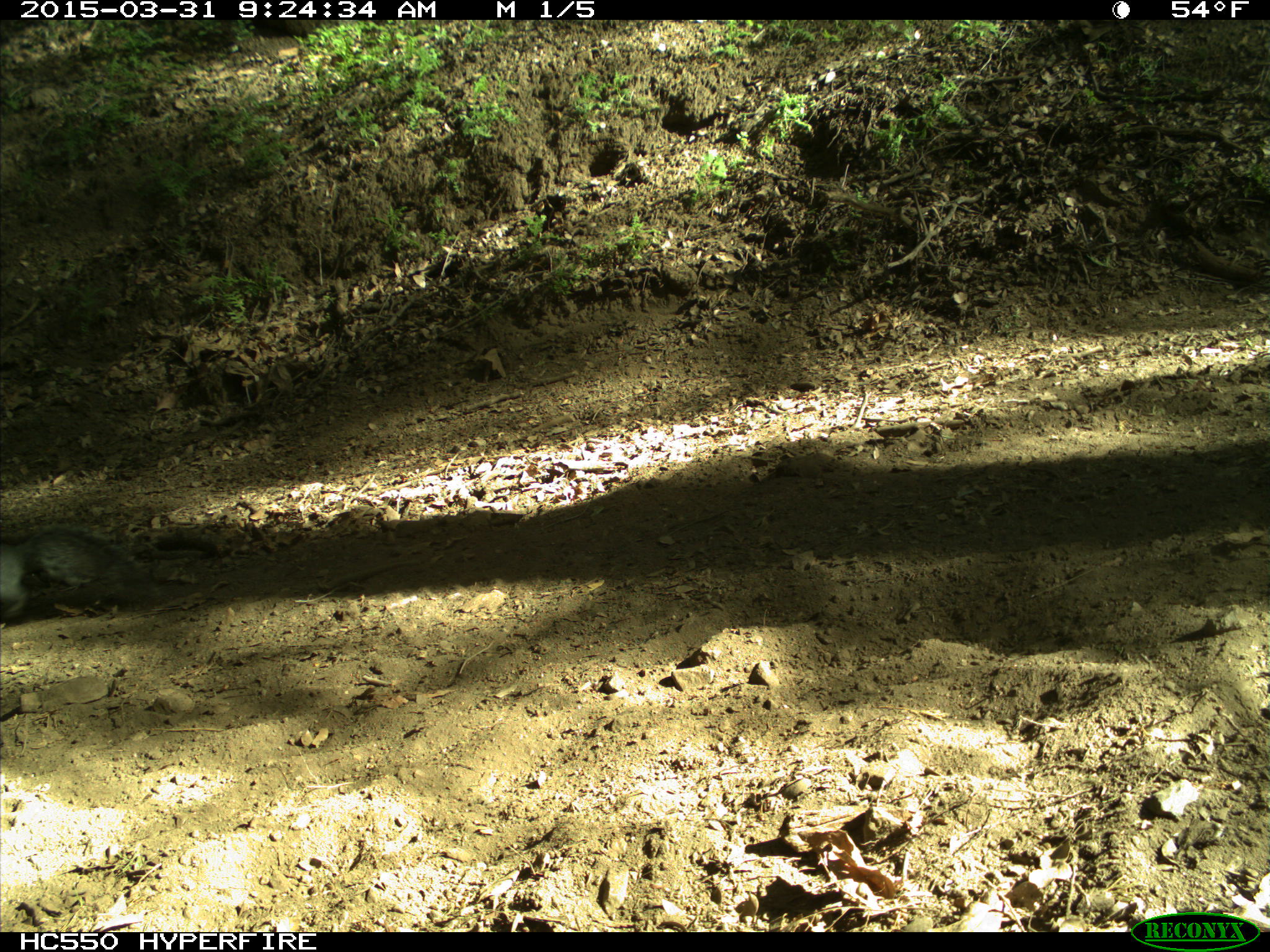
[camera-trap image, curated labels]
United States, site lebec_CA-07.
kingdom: Animalia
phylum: Chordata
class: Mammalia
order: Rodentia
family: Sciuridae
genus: Sciurus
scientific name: Sciurus carolinensis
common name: eastern gray squirrel